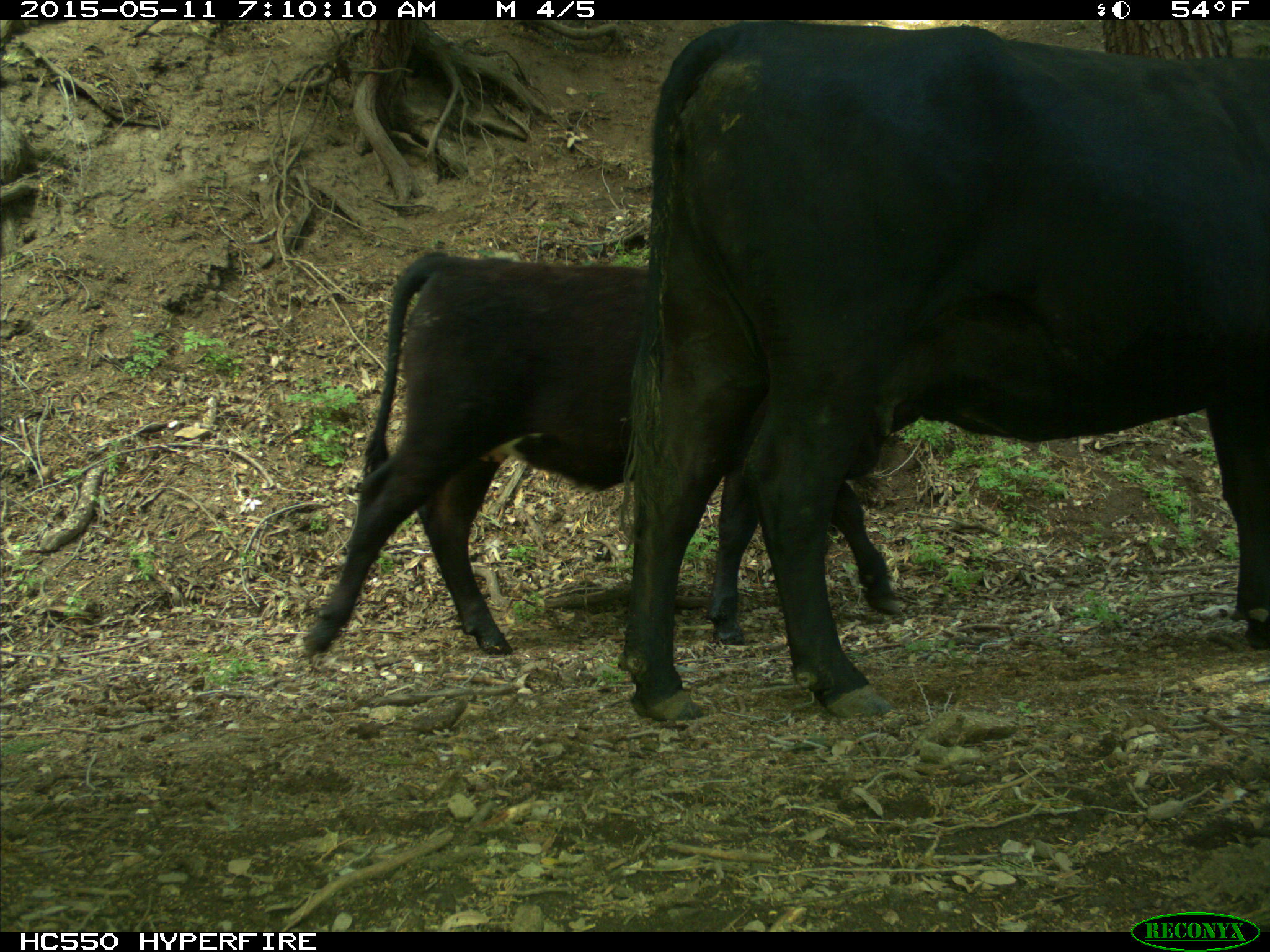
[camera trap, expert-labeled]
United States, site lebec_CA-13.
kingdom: Animalia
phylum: Chordata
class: Mammalia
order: Artiodactyla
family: Bovidae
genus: Bos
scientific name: Bos taurus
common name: domestic cow